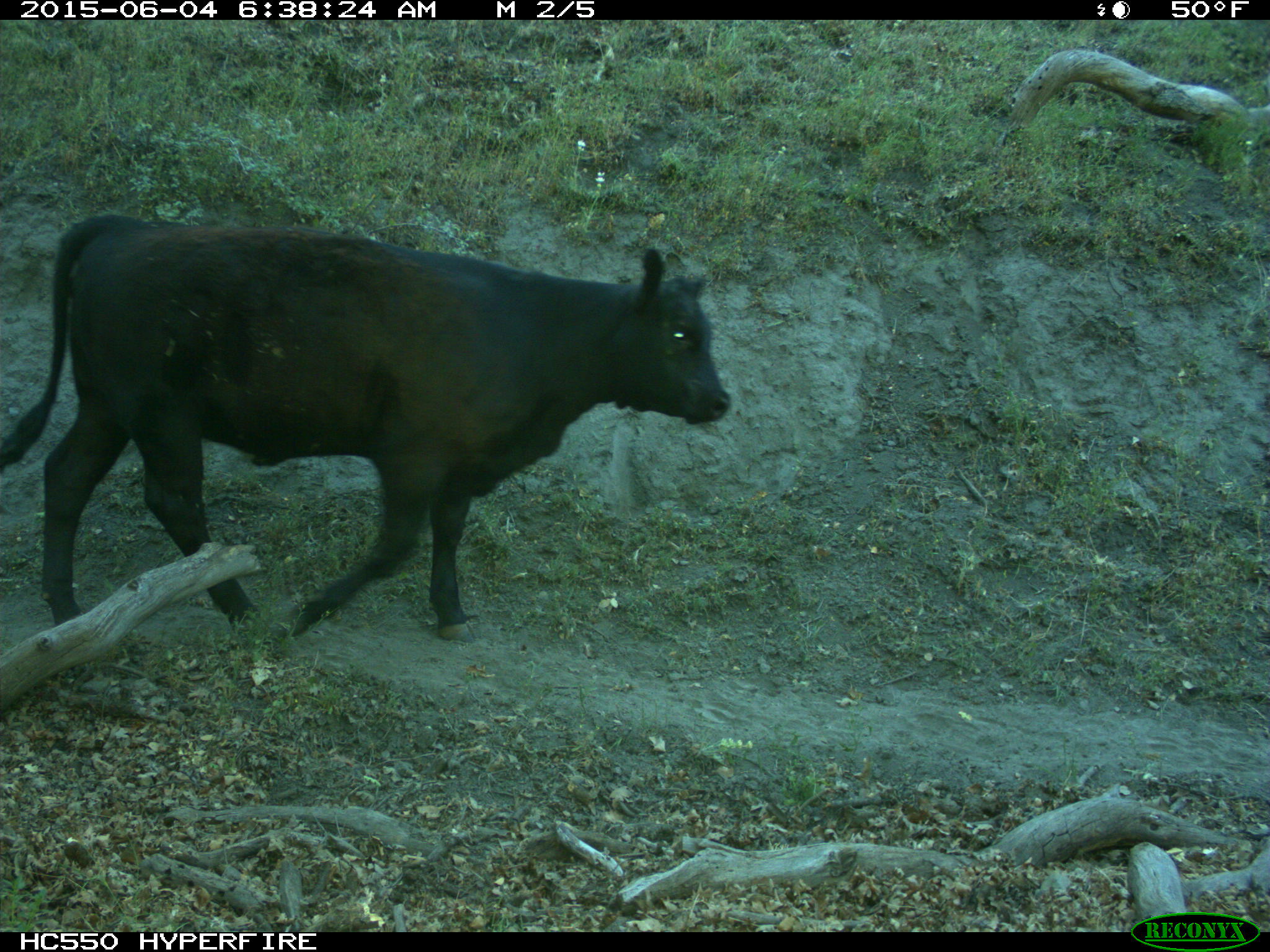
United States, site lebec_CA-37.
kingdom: Animalia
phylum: Chordata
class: Mammalia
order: Artiodactyla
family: Bovidae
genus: Bos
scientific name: Bos taurus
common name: domestic cow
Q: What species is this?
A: Bos taurus (domestic cow).